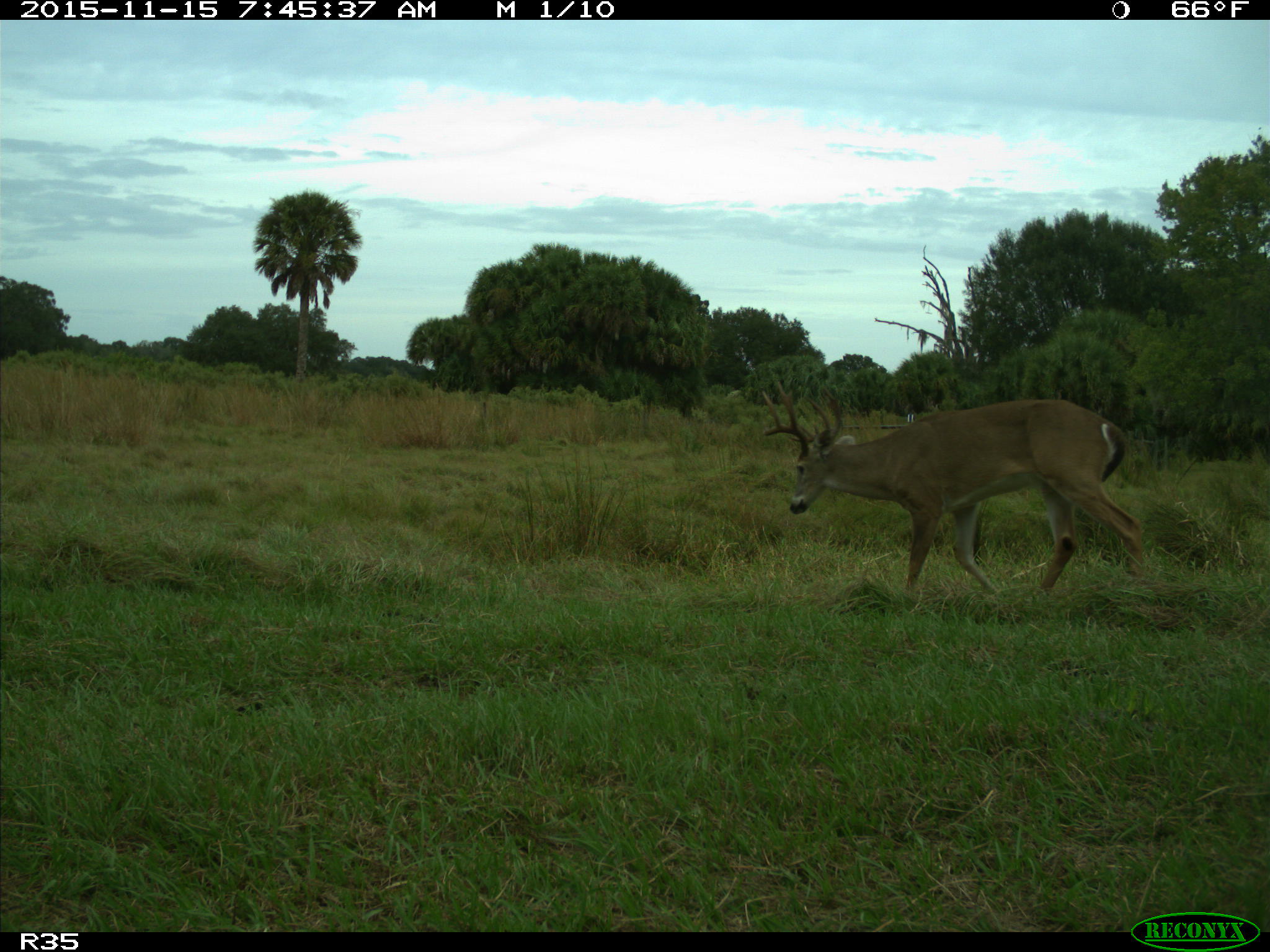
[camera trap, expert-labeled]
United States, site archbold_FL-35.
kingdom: Animalia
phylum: Chordata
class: Mammalia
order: Artiodactyla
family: Cervidae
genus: Odocoileus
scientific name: Odocoileus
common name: deer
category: unidentified deer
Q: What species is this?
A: Unidentified deer (deer) (Odocoileus).